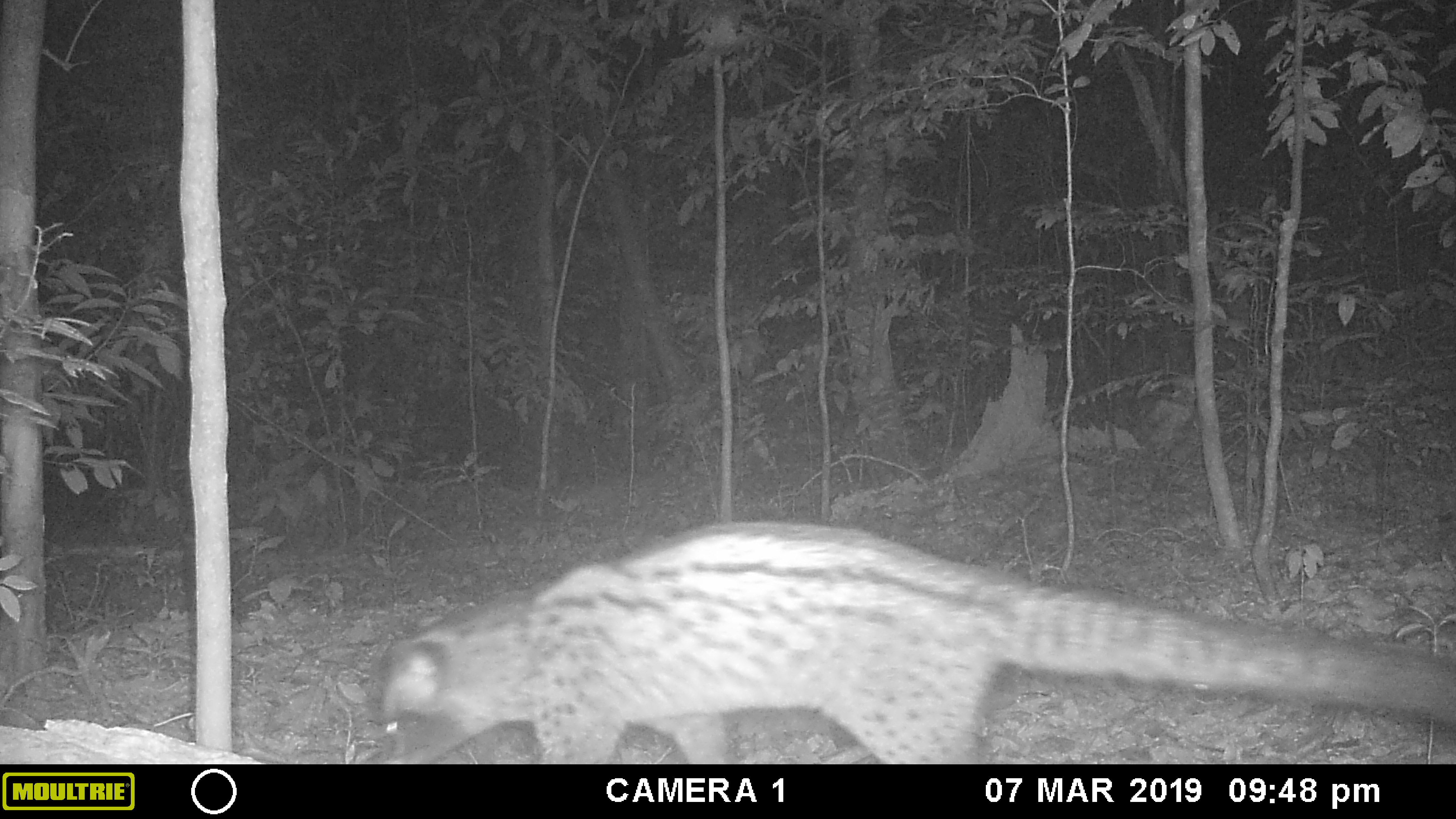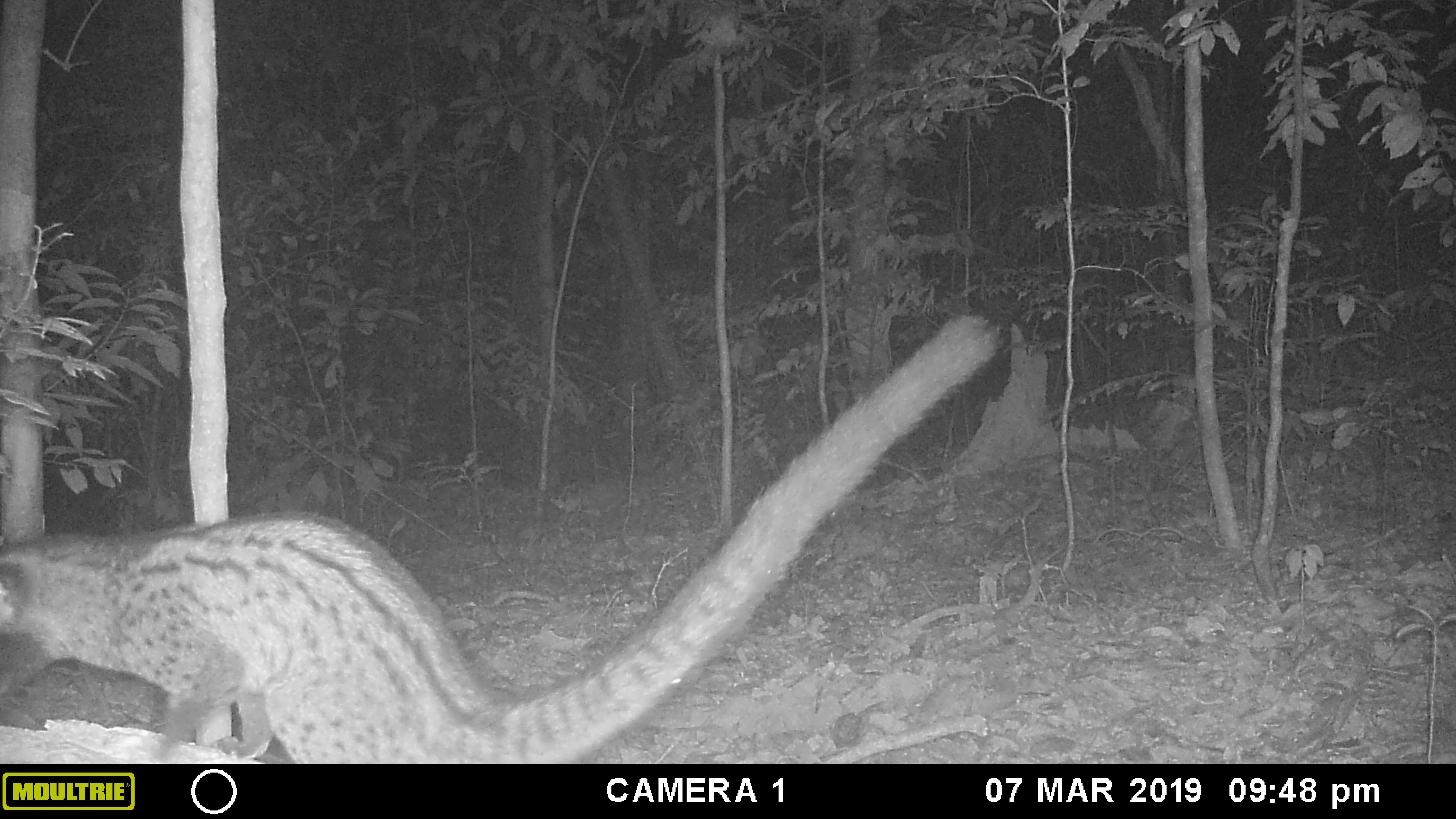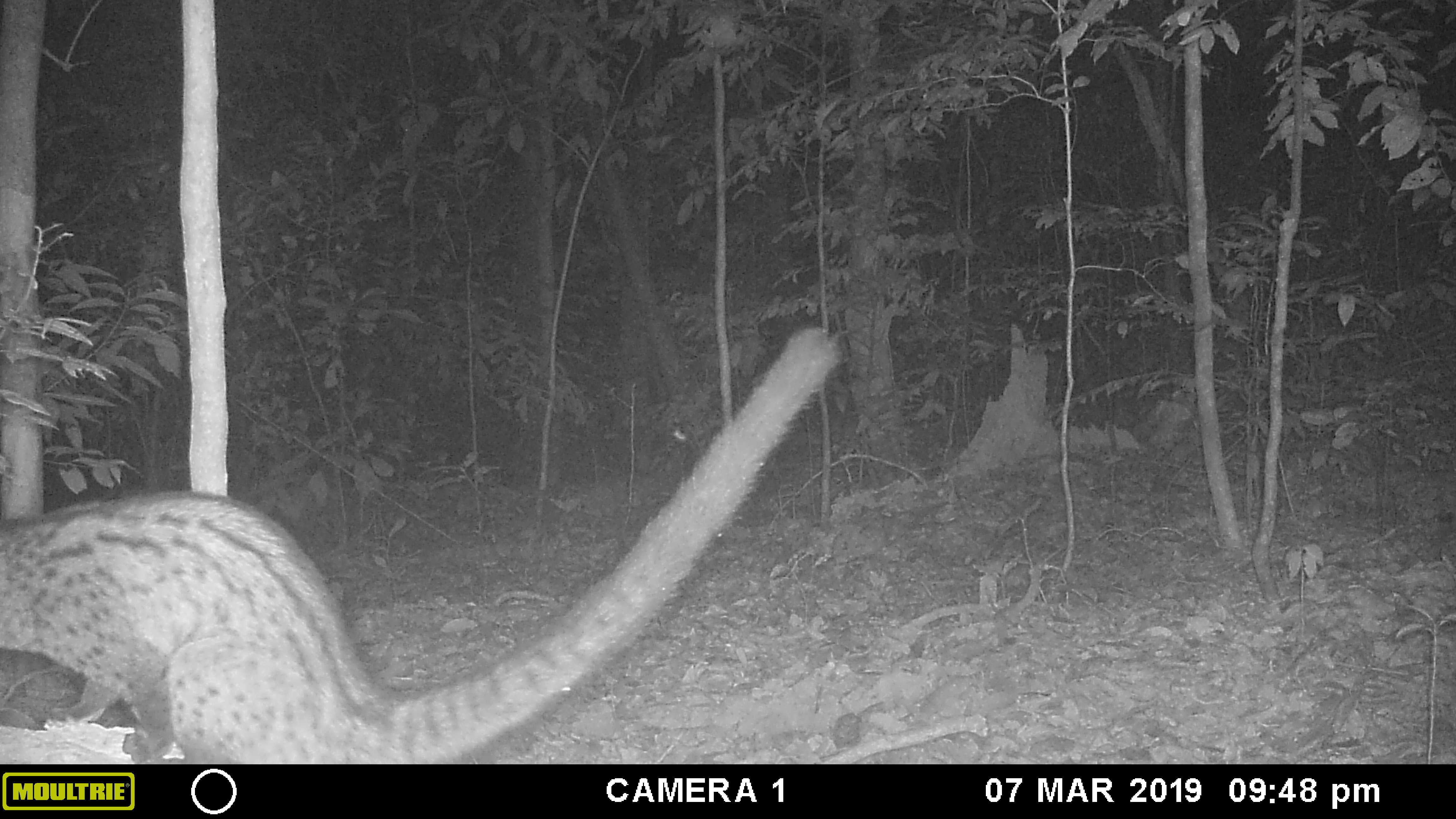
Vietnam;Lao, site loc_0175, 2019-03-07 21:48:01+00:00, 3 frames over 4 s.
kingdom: Animalia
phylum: Chordata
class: Mammalia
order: Carnivora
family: Viverridae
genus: Paradoxurus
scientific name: Paradoxurus hermaphroditus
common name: common palm civet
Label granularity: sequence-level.